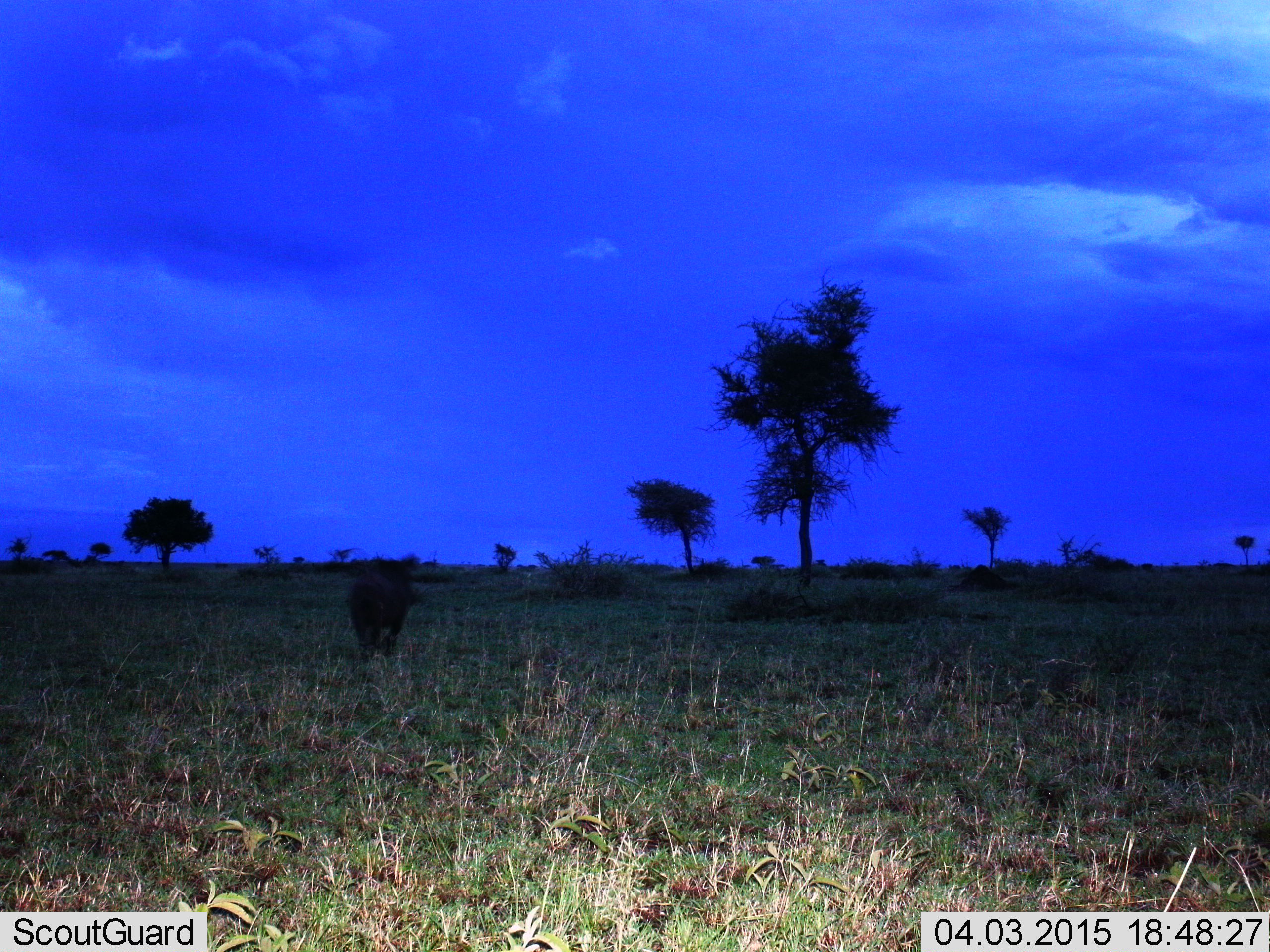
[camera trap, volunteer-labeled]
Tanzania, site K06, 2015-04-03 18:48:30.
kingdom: Animalia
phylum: Chordata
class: Mammalia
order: Artiodactyla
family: Suidae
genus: Phacochoerus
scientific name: Phacochoerus africanus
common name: warthog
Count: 1.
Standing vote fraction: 14%.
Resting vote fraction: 0%.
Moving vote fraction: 86%.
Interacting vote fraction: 0%.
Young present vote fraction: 0%.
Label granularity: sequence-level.